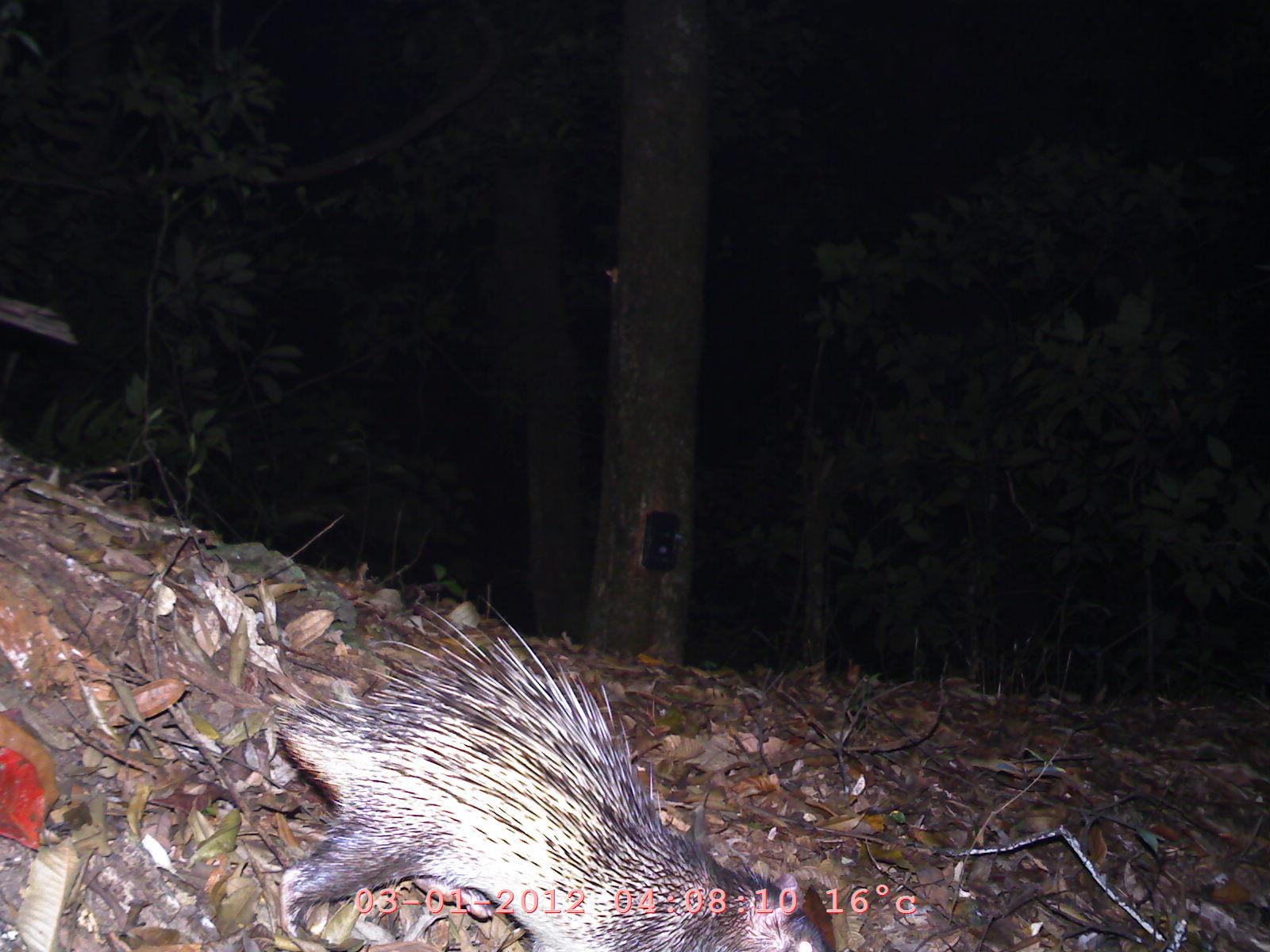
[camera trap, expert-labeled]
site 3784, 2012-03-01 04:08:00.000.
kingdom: Animalia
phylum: Chordata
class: Mammalia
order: Rodentia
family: Hystricidae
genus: Hystrix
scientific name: Hystrix brachyura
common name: east asian porcupine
Hystrix brachyura (east asian porcupine), count 1.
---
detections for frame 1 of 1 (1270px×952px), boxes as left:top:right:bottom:
hystrix brachyura: 274:593:839:949